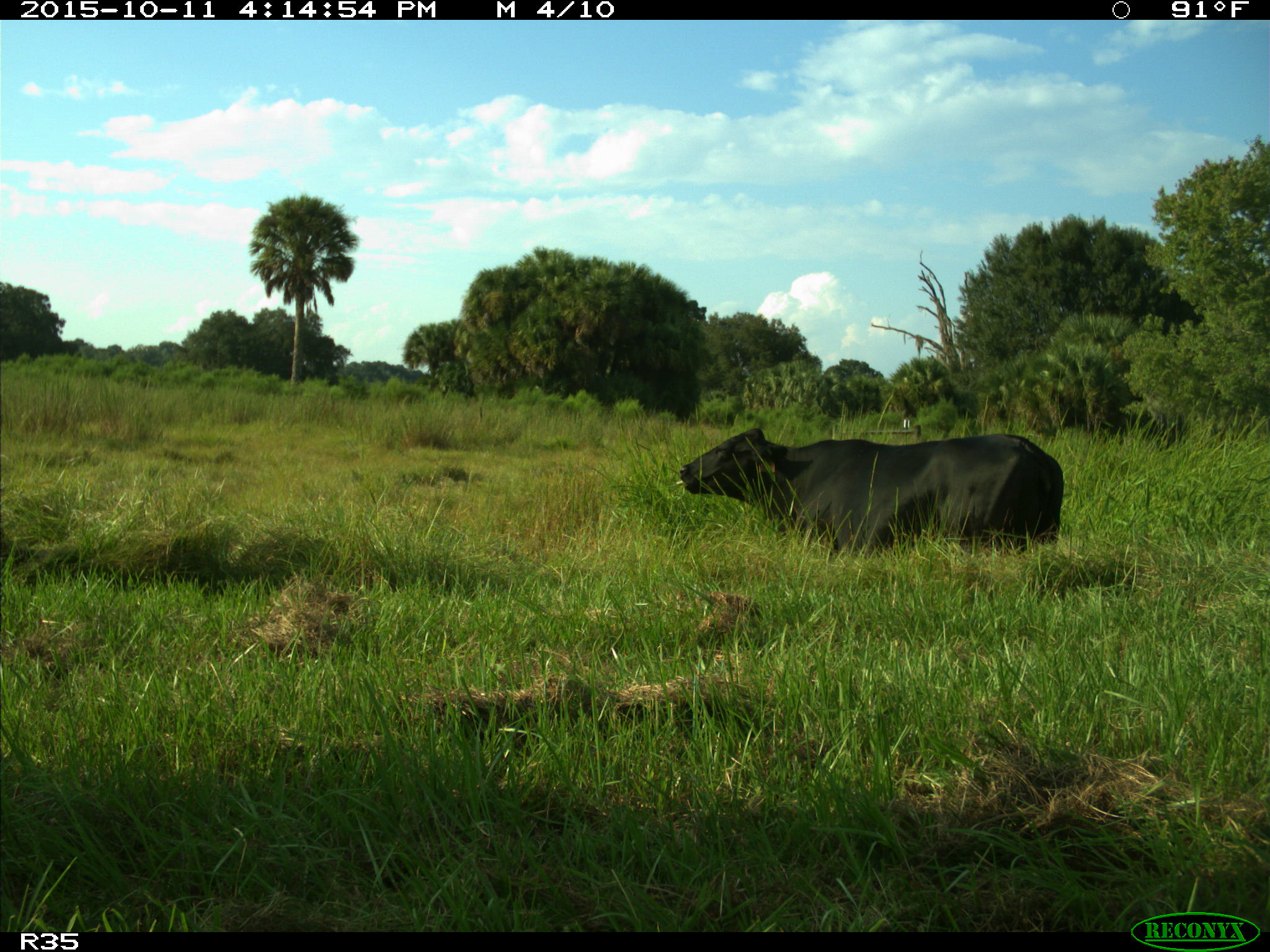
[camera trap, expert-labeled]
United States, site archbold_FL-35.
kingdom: Animalia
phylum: Chordata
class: Mammalia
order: Artiodactyla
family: Bovidae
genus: Bos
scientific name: Bos taurus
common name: domestic cow